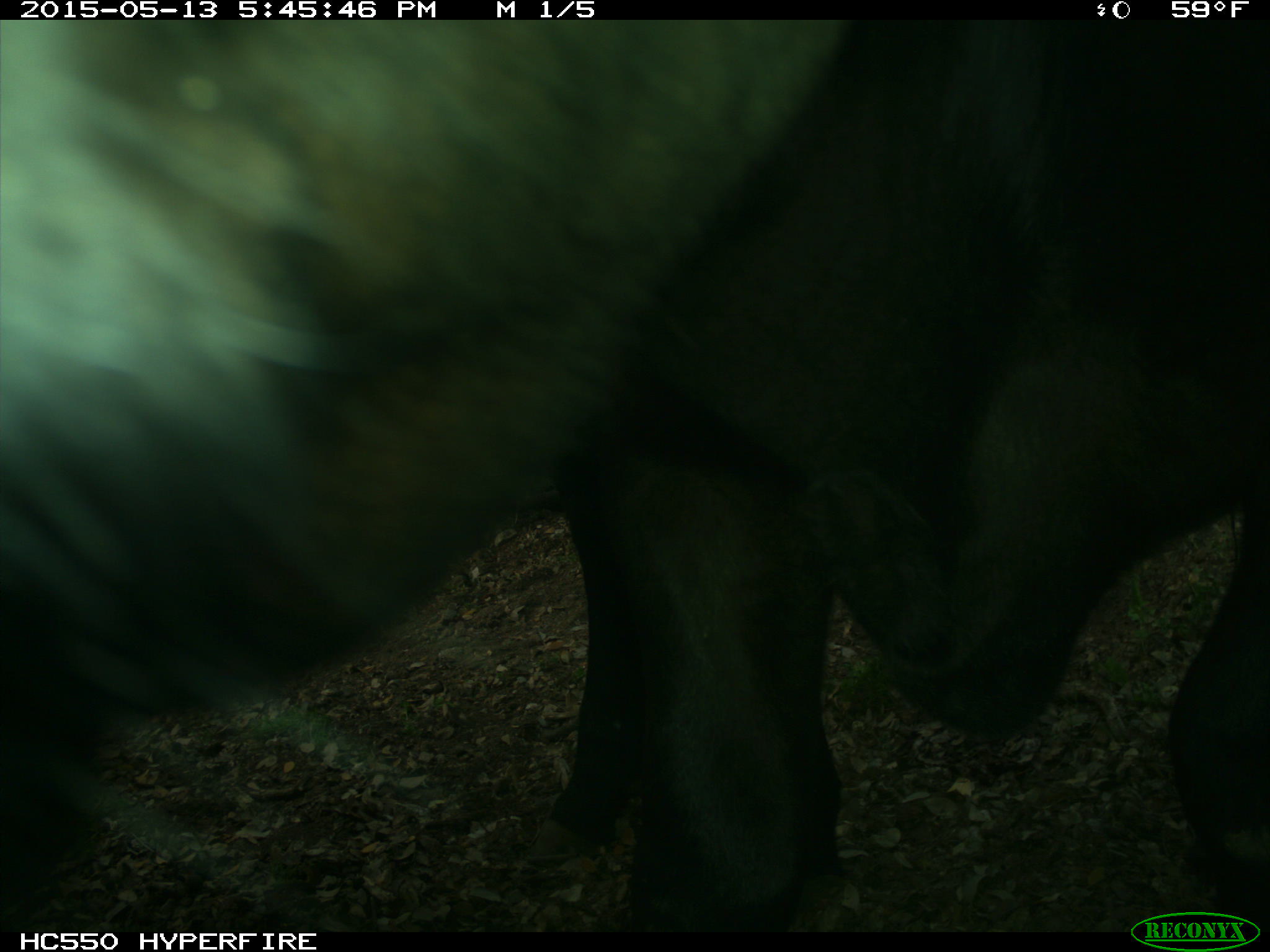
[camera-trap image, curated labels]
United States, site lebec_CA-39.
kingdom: Animalia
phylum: Chordata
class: Mammalia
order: Artiodactyla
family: Bovidae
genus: Bos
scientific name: Bos taurus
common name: domestic cow